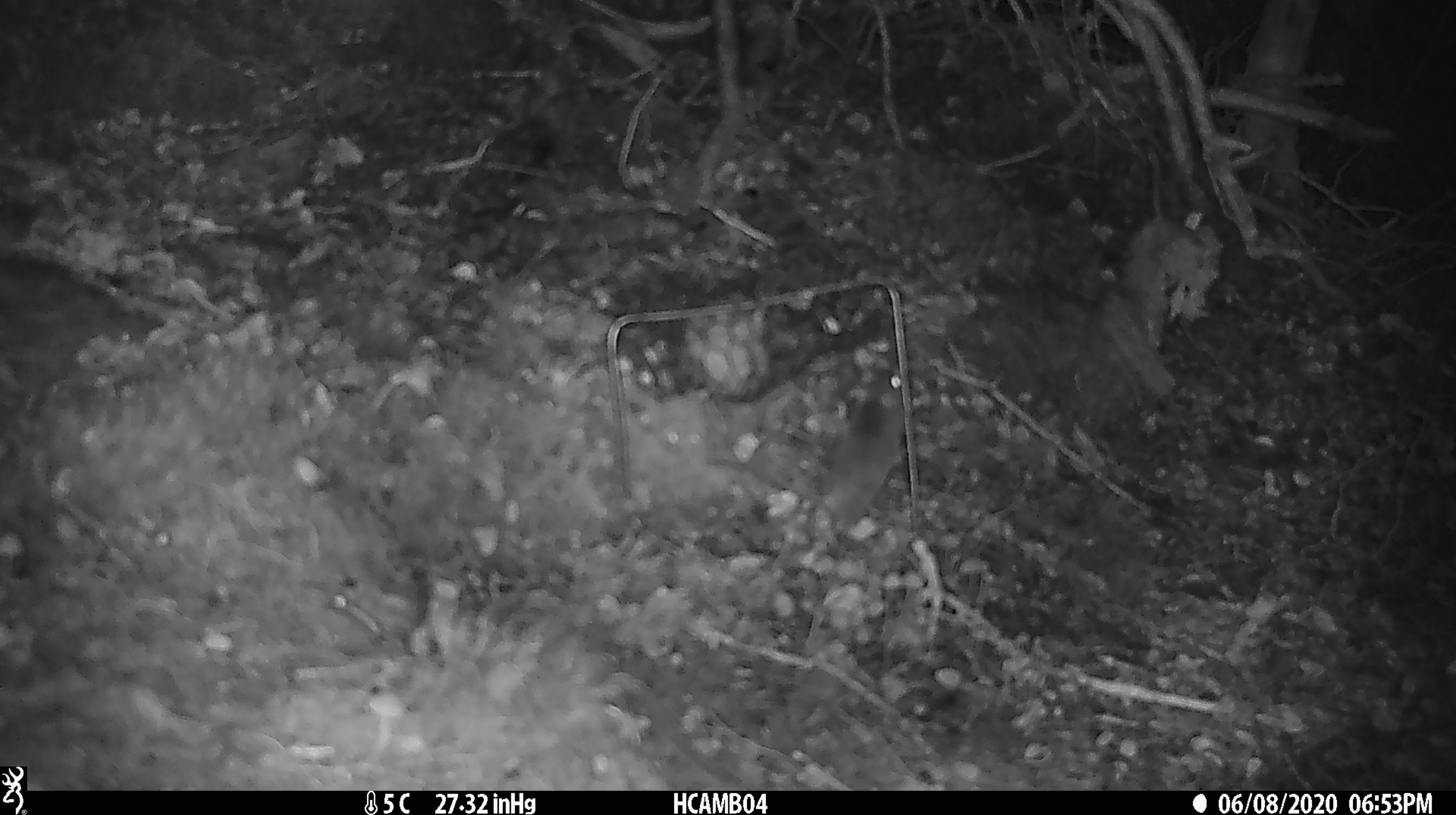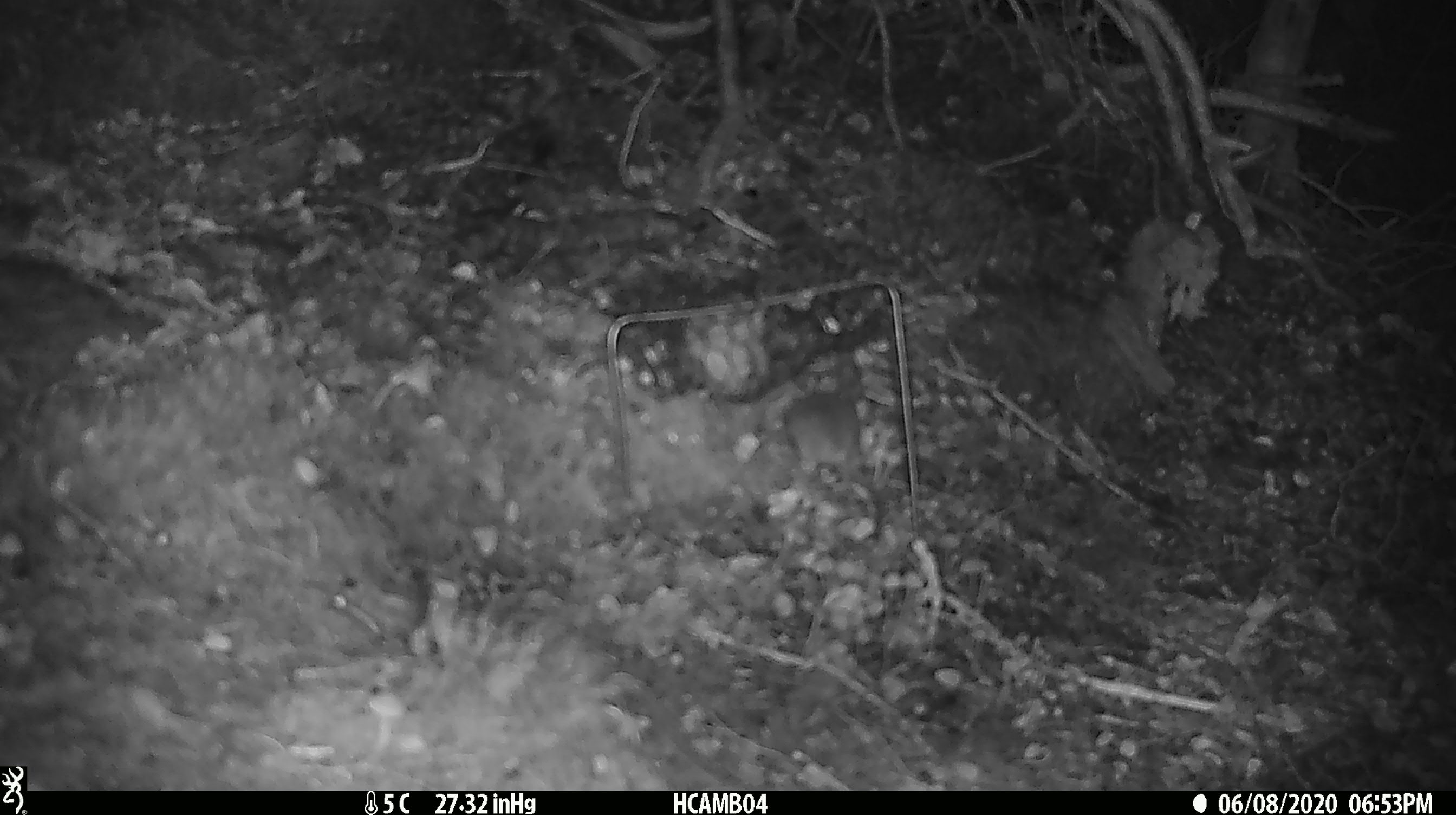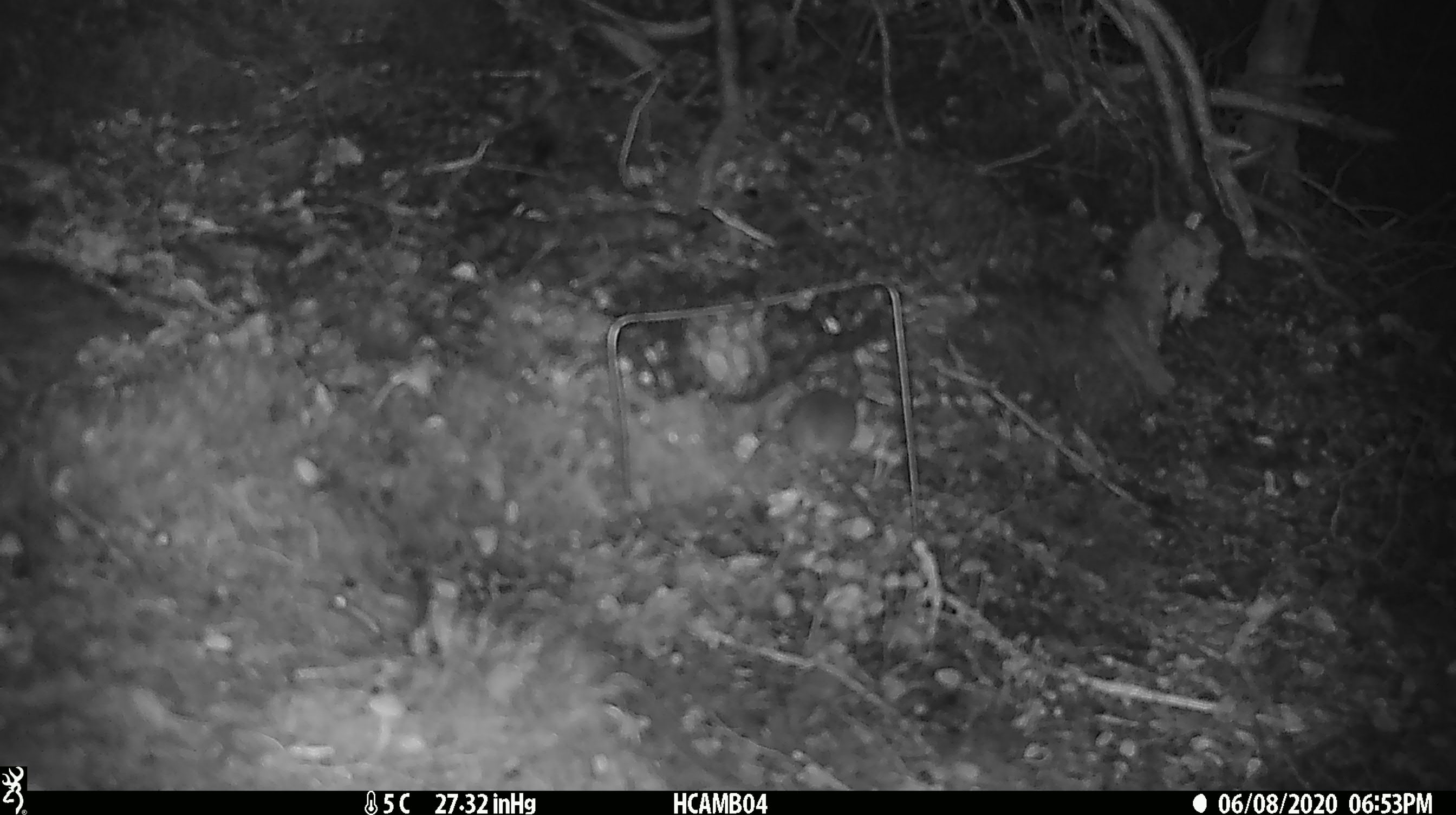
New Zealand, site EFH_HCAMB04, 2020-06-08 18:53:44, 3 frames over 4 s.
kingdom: Animalia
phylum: Chordata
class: Mammalia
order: Rodentia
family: Muridae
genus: Mus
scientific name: Mus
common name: mouse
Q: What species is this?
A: Mouse (Mus).